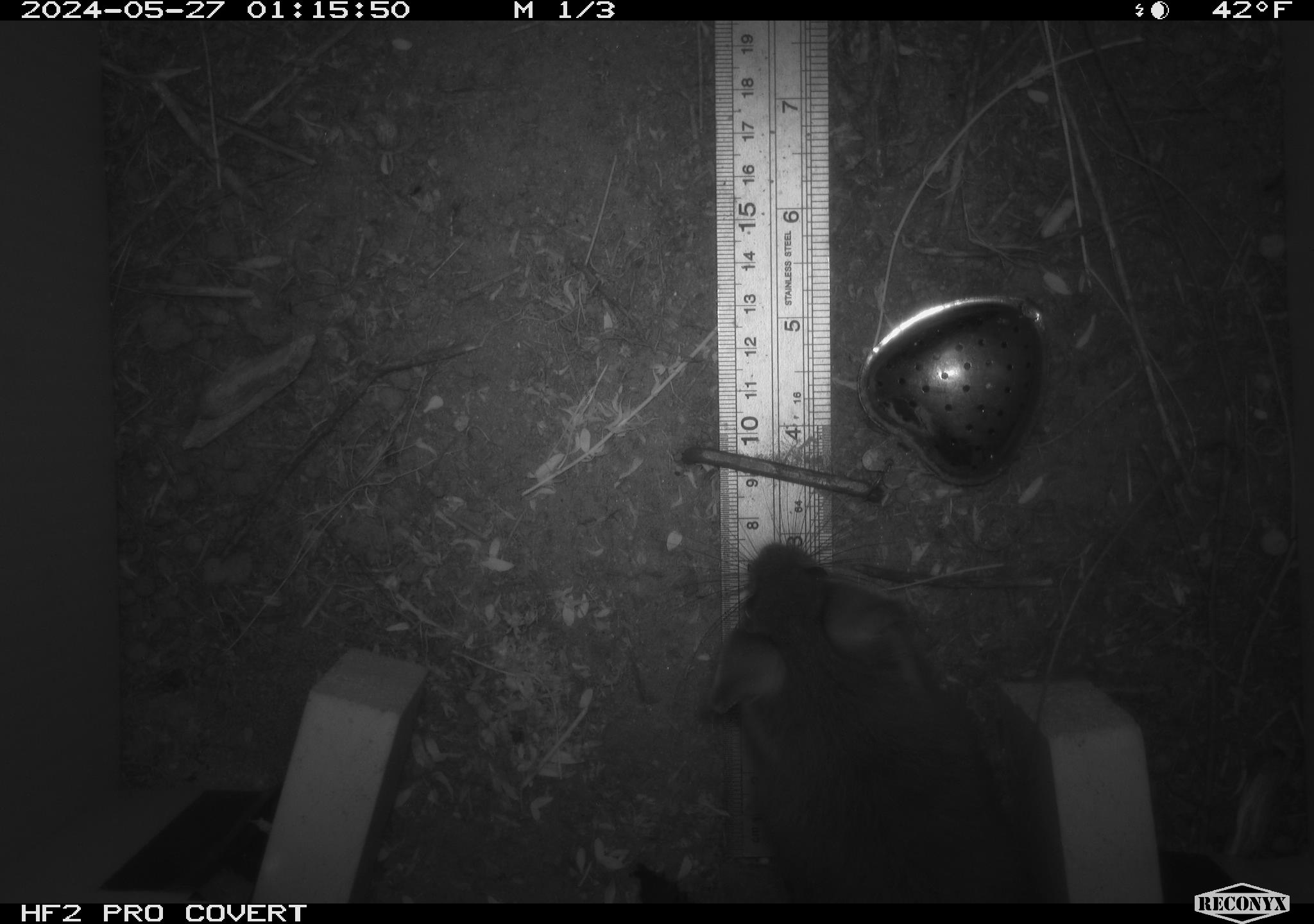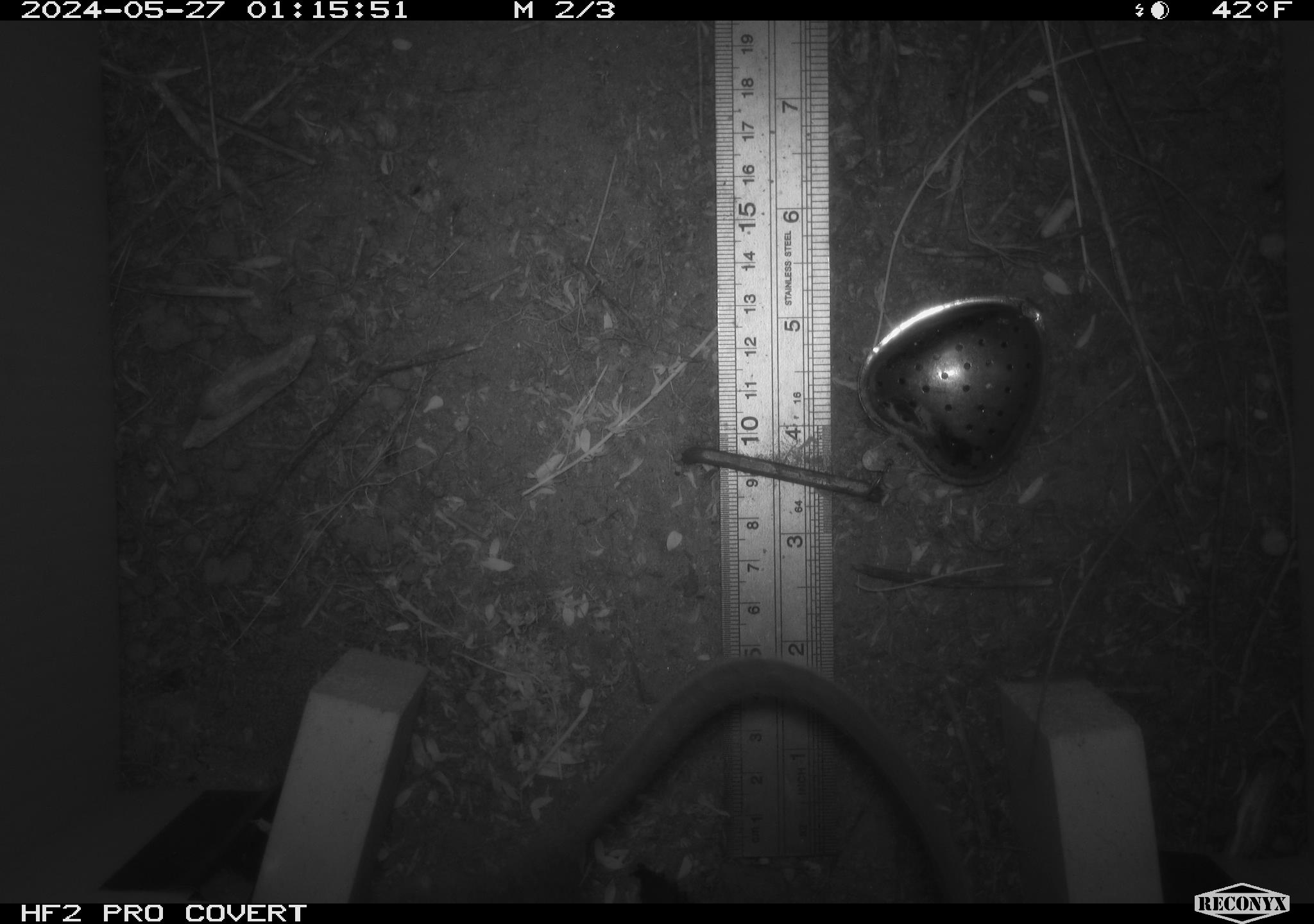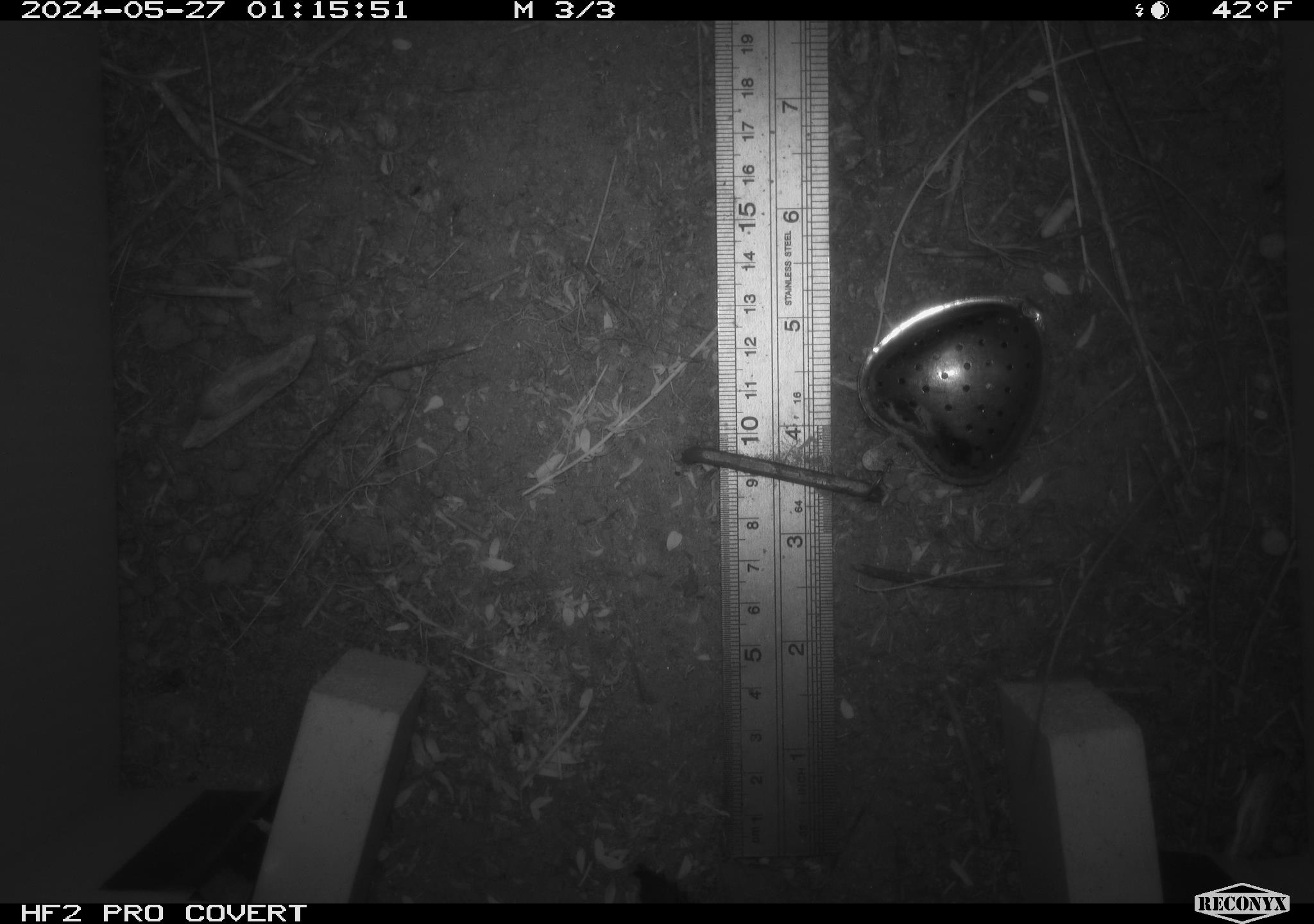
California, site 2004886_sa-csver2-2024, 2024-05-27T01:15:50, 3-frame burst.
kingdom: Animalia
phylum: Chordata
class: Mammalia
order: Rodentia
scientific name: Rodentia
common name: rodent